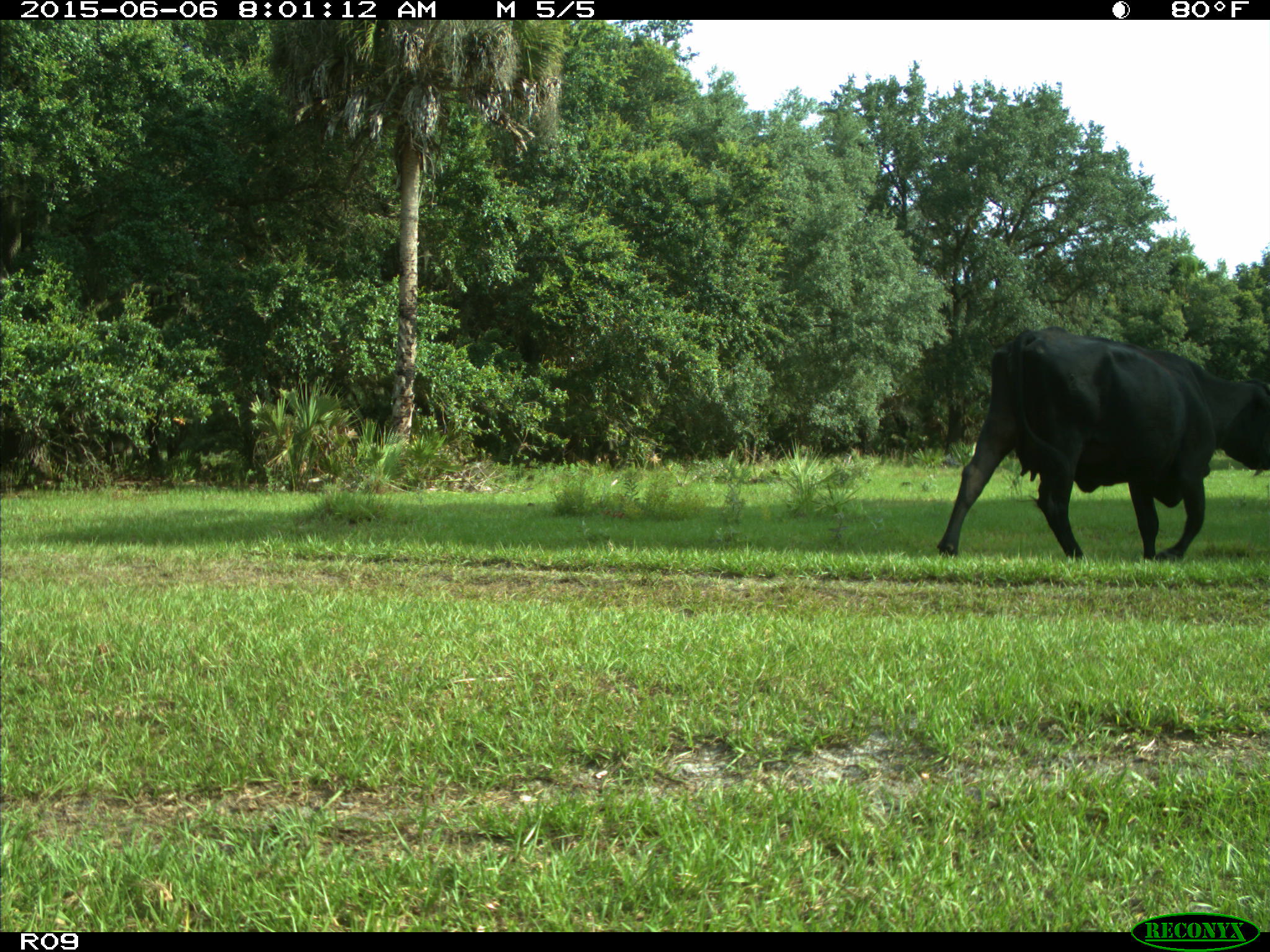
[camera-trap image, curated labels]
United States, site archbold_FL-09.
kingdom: Animalia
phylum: Chordata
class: Mammalia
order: Artiodactyla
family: Bovidae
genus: Bos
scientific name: Bos taurus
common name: domestic cow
Bos taurus (domestic cow).